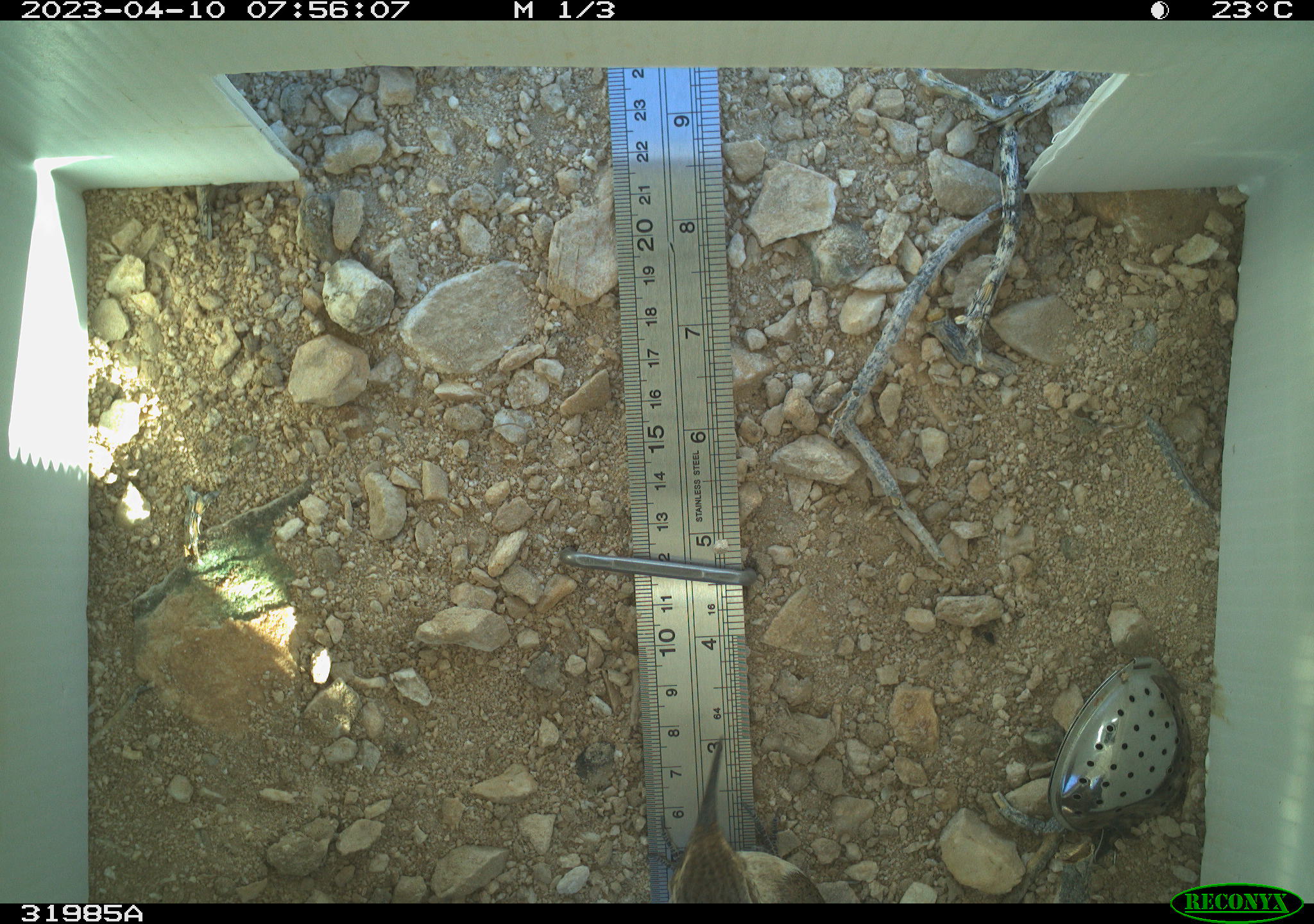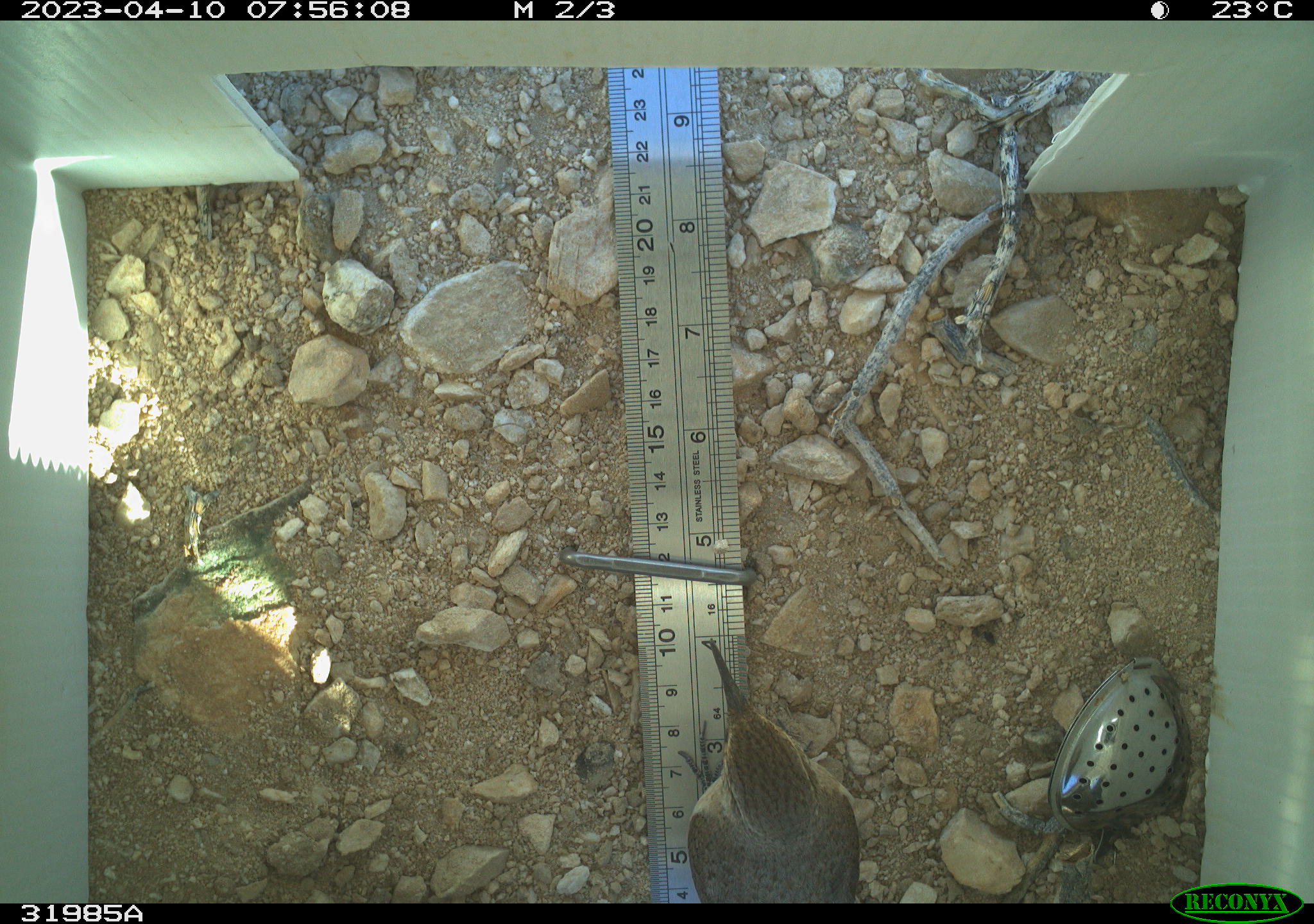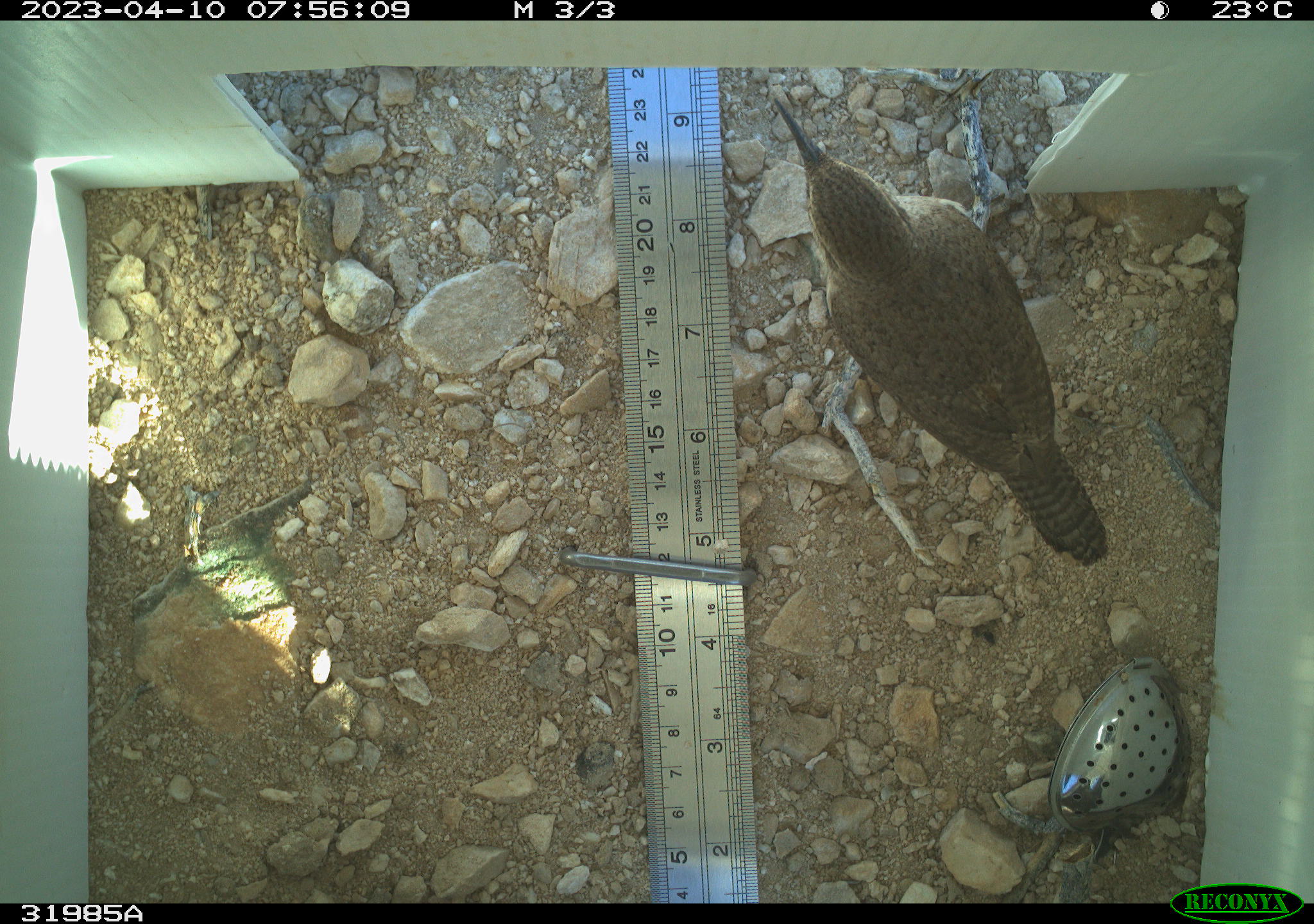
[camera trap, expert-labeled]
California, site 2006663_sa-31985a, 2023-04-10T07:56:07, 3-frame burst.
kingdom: Animalia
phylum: Chordata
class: Aves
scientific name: Aves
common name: bird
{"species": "bird (Aves)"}